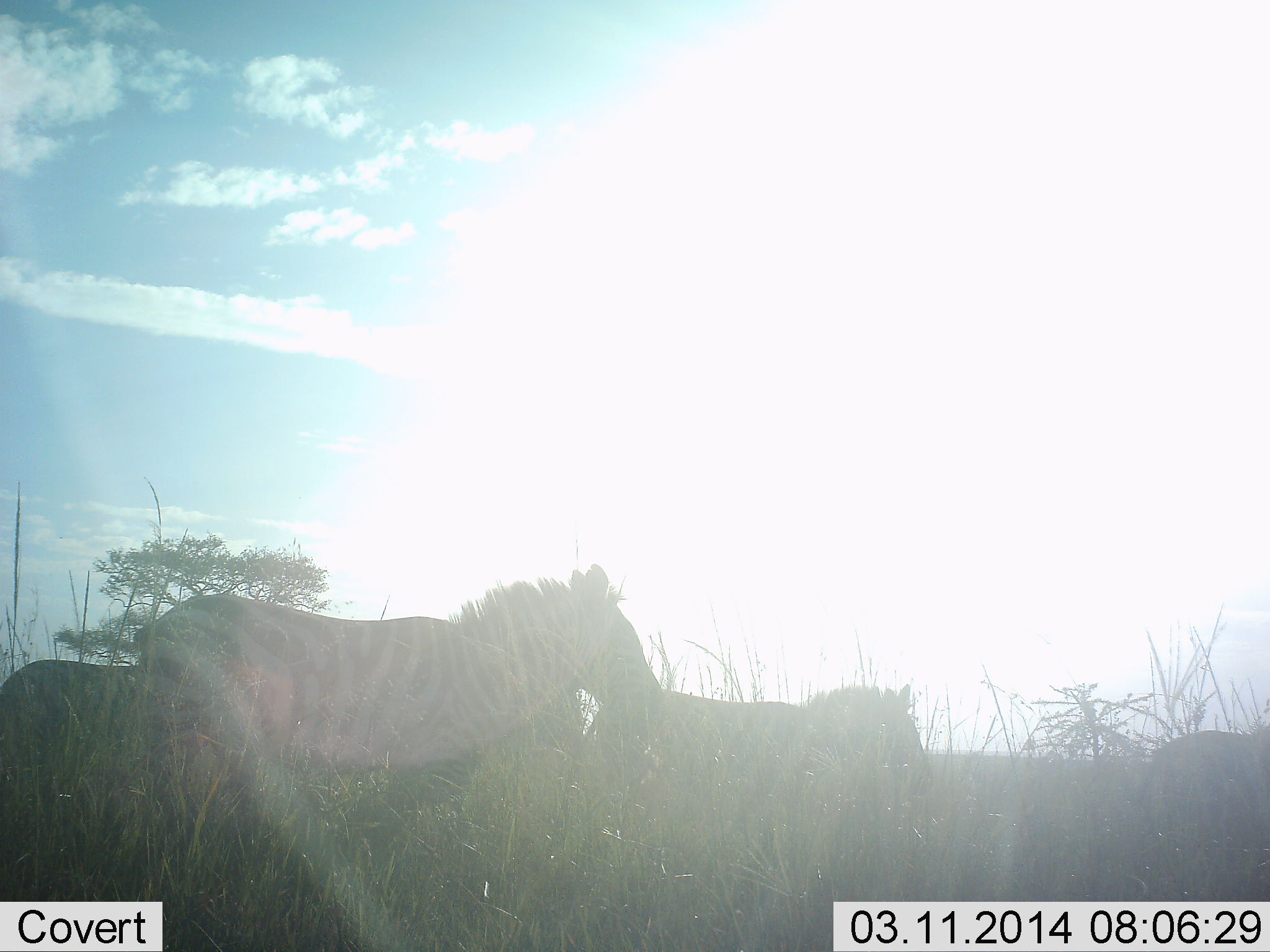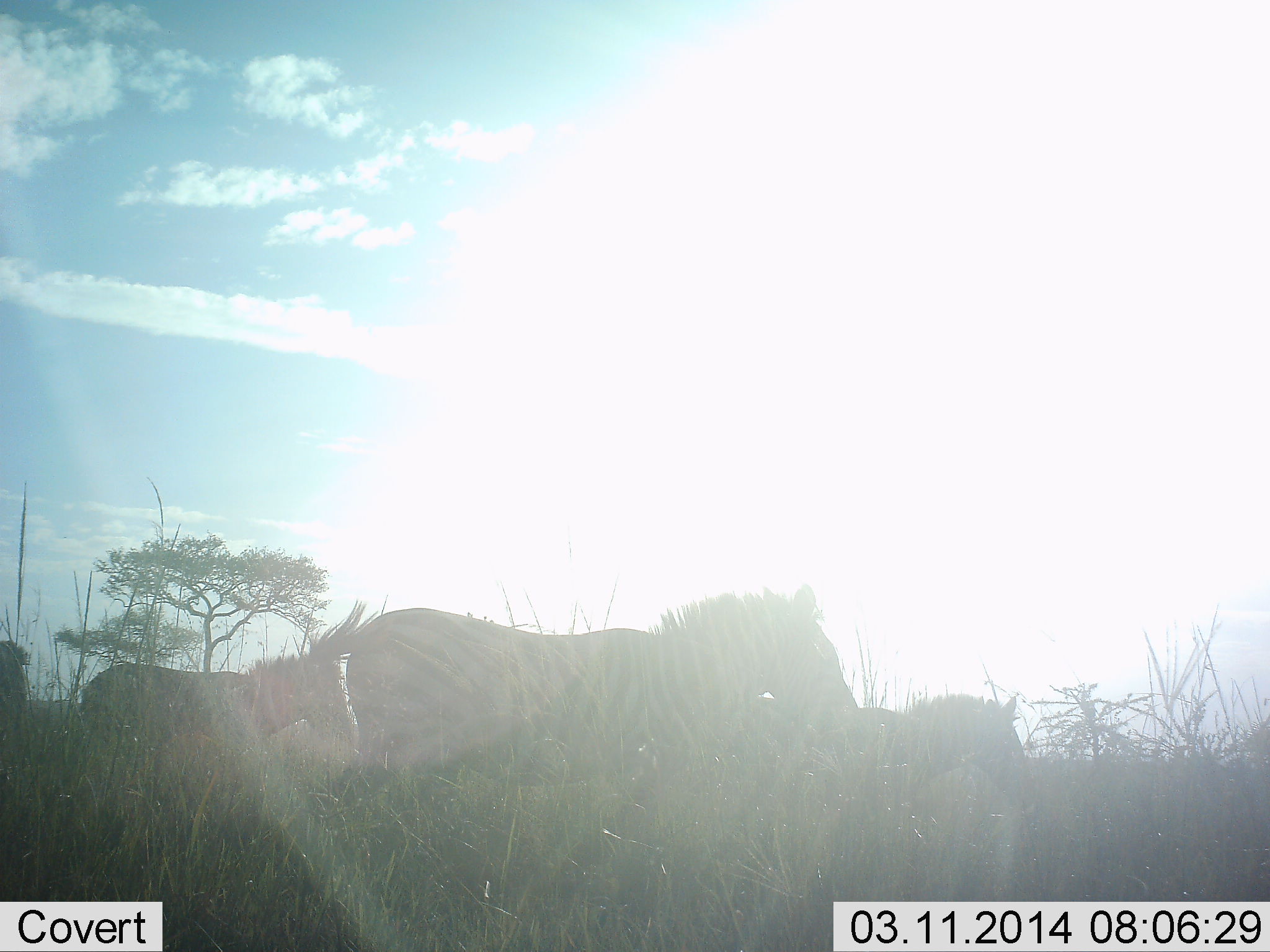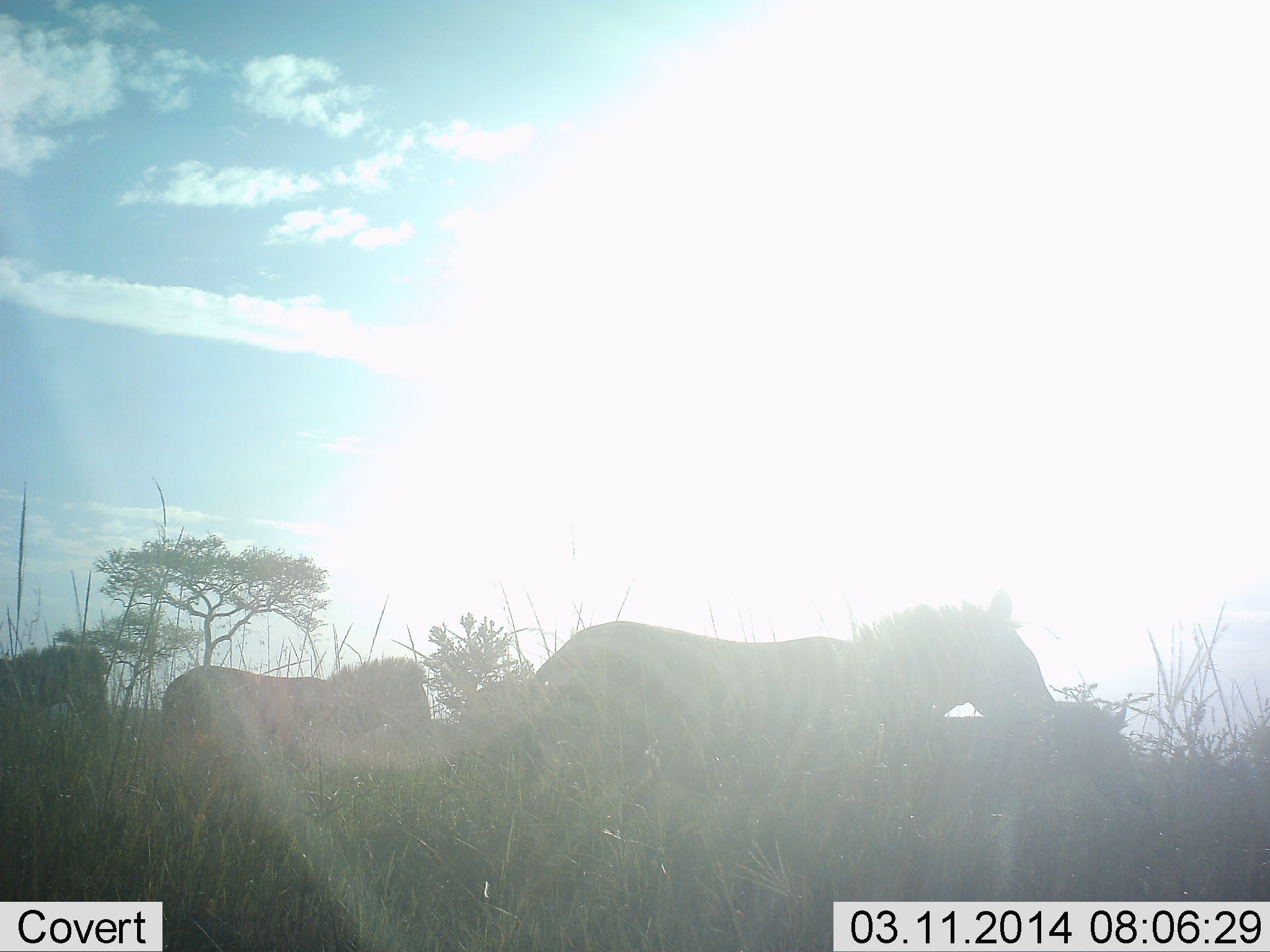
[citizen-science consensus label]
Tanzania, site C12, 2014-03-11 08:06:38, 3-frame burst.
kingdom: Animalia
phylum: Chordata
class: Mammalia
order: Perissodactyla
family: Equidae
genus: Equus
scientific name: Equus quagga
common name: plains zebra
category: zebra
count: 5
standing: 10%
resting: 0%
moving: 90%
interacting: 0%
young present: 0%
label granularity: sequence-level